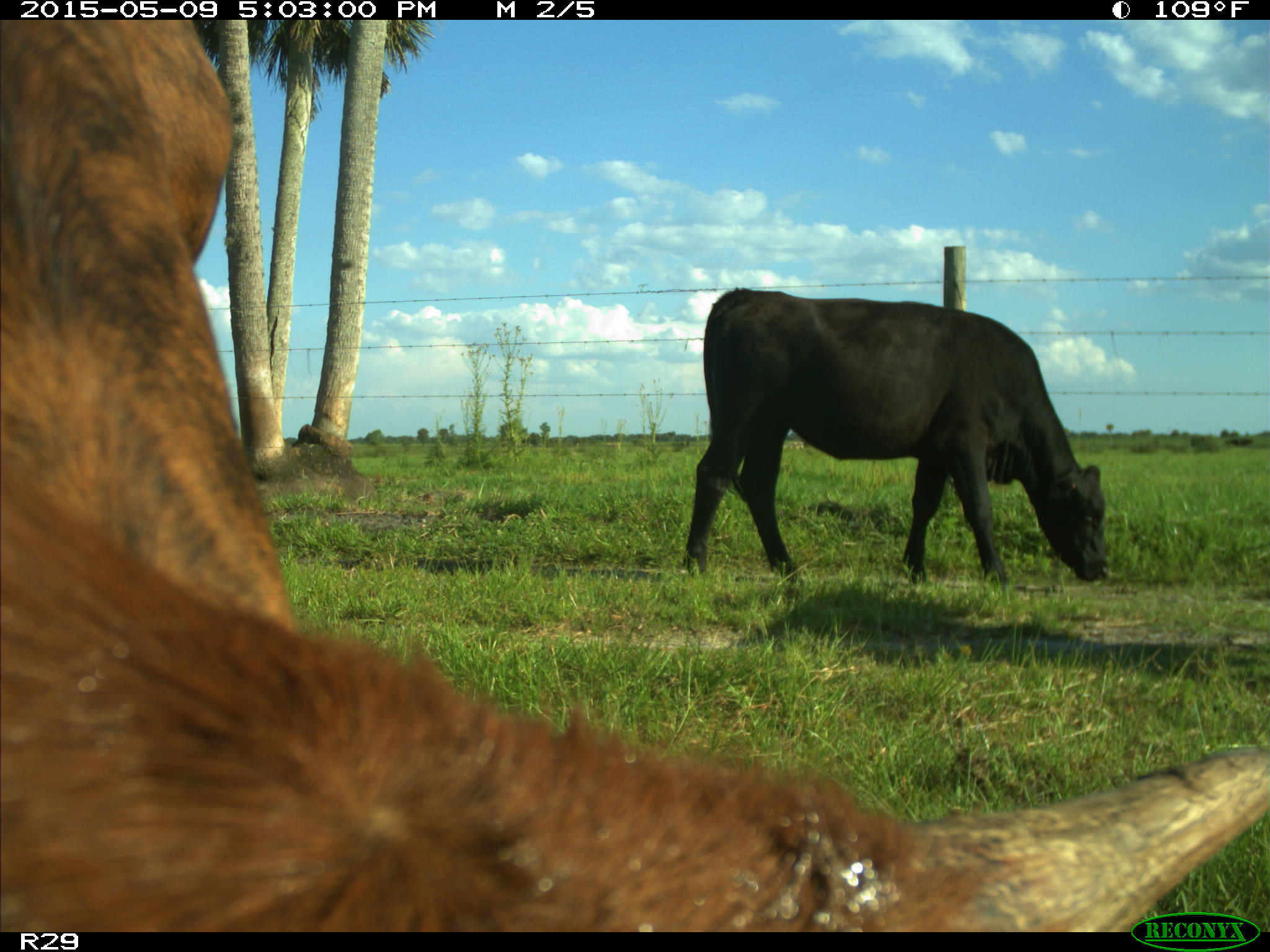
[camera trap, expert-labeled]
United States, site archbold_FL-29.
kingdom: Animalia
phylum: Chordata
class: Mammalia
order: Artiodactyla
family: Bovidae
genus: Bos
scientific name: Bos taurus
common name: domestic cow